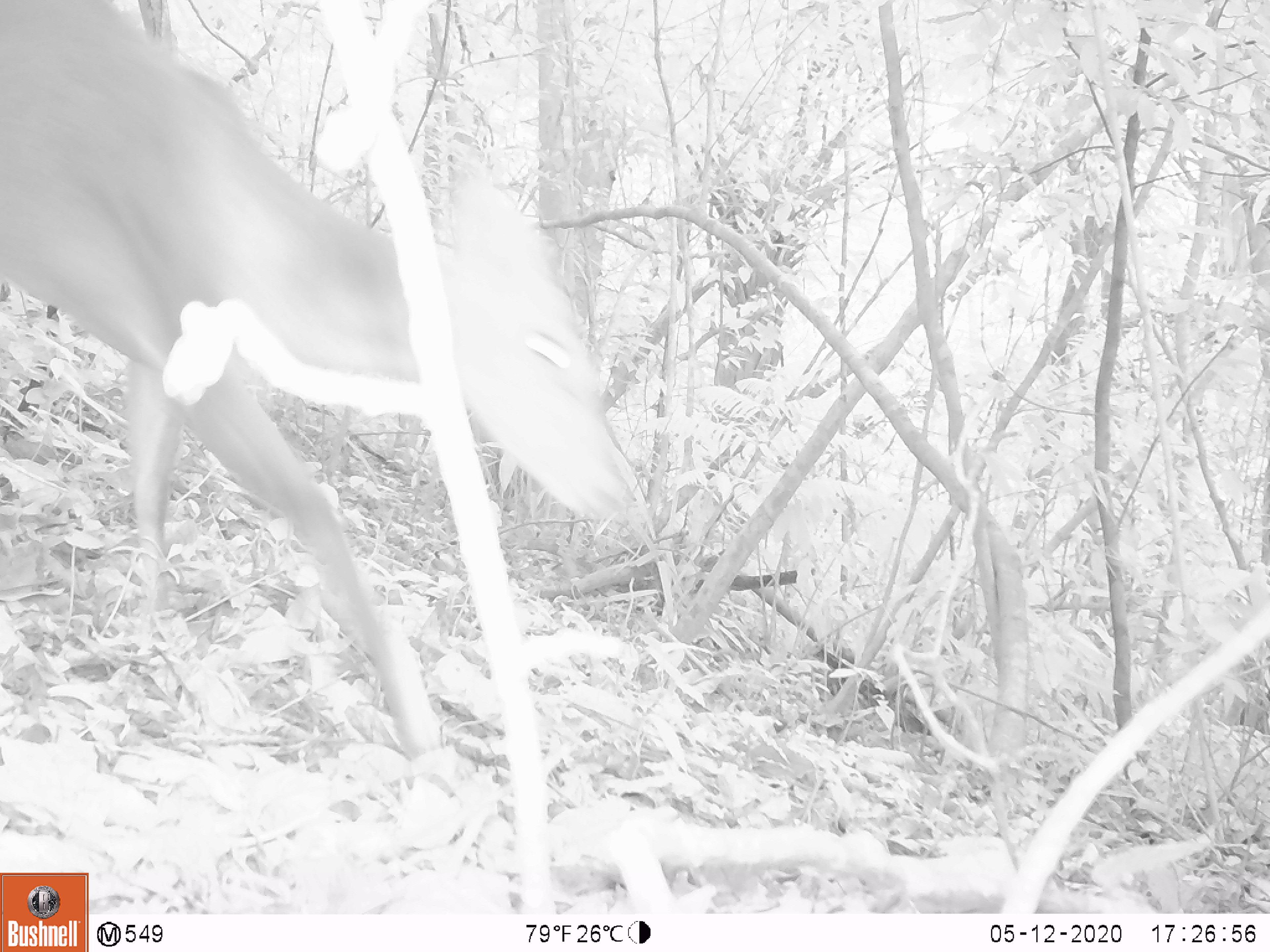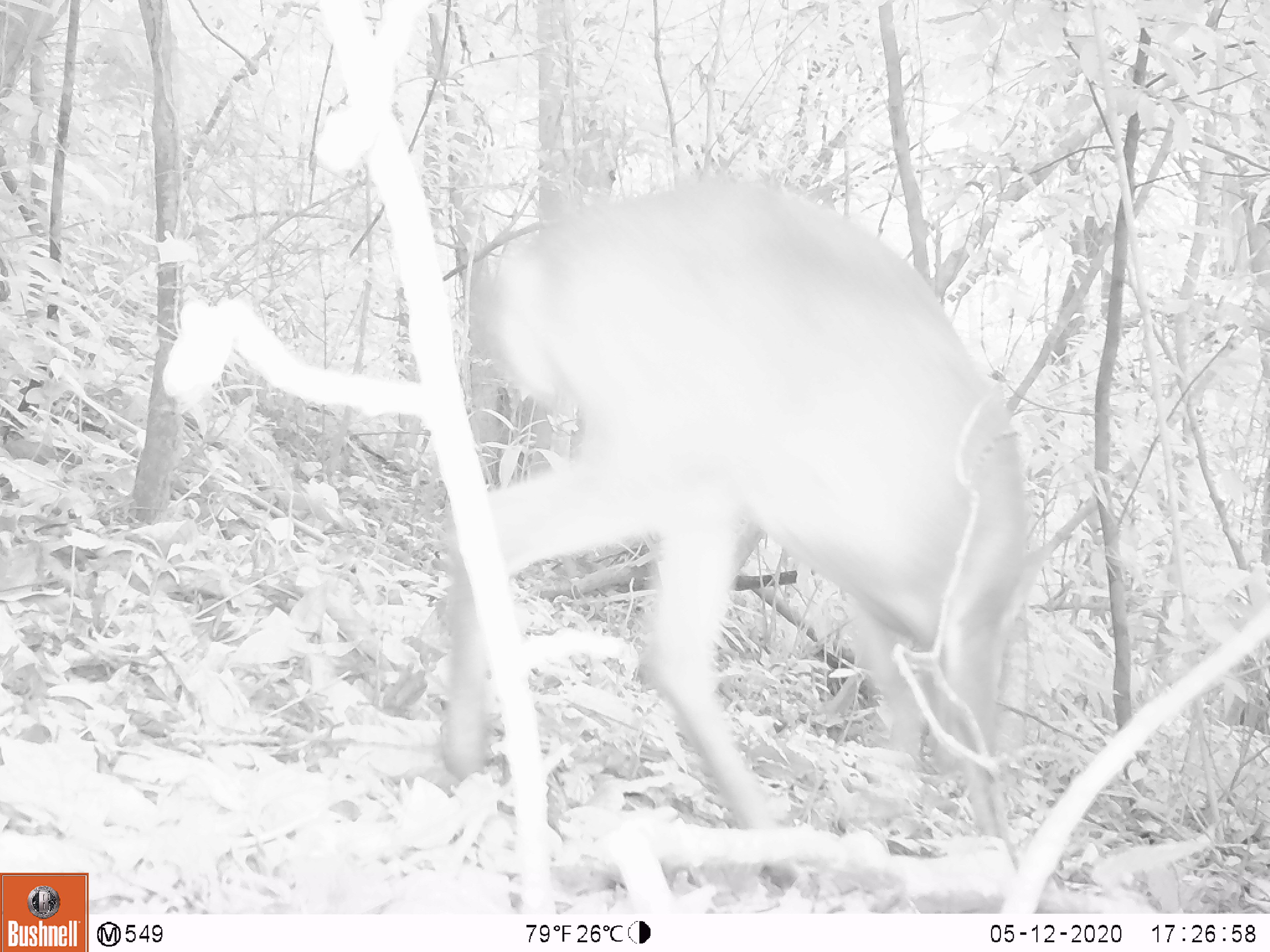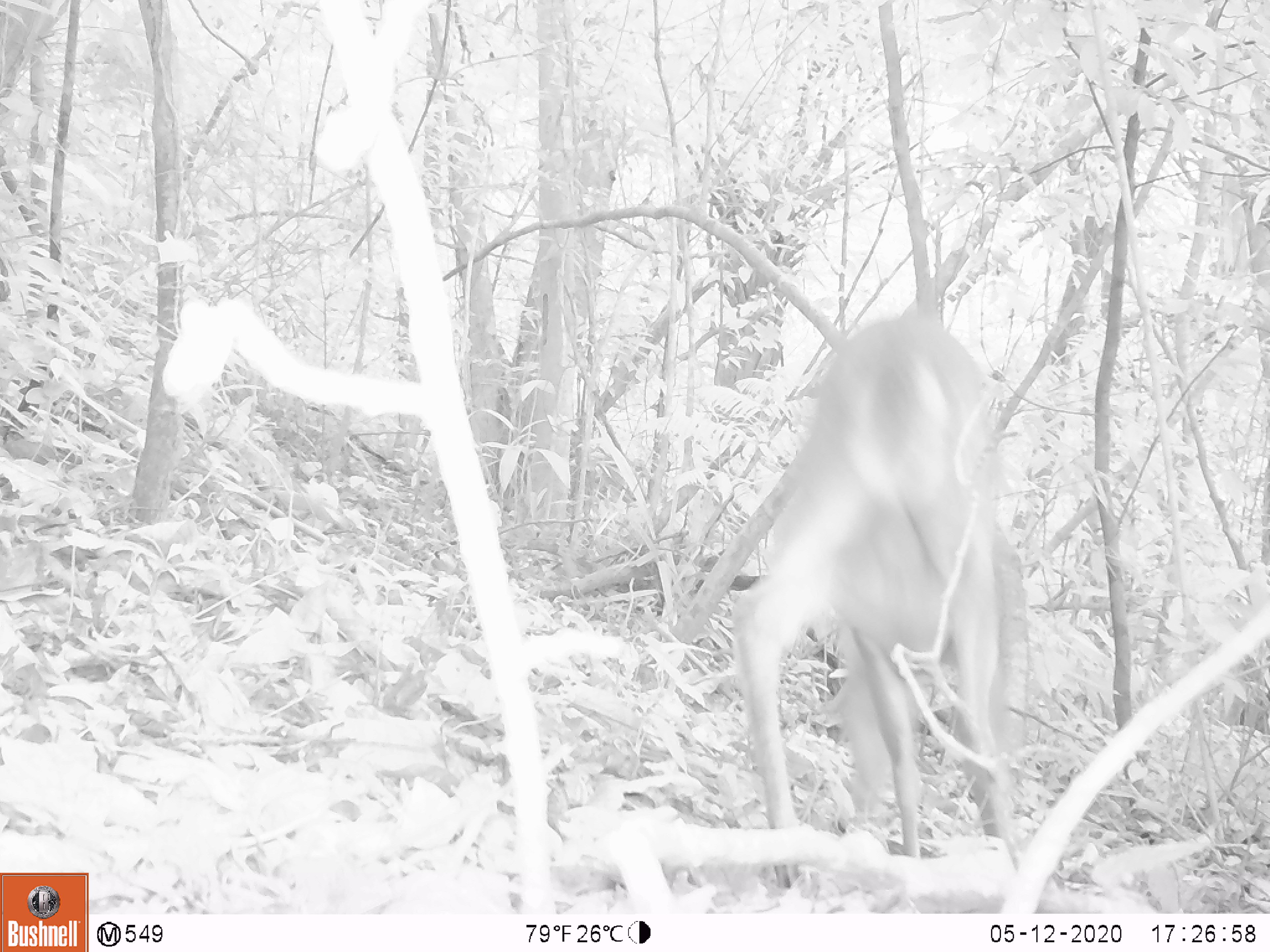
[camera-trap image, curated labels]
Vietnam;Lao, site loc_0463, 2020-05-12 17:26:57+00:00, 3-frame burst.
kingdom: Animalia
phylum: Chordata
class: Mammalia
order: Artiodactyla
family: Cervidae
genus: Muntiacus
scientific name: Muntiacus vuquangensis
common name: large-antlered muntjac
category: large antlered muntjac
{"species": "large antlered muntjac (large-antlered muntjac) (Muntiacus vuquangensis)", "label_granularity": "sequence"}